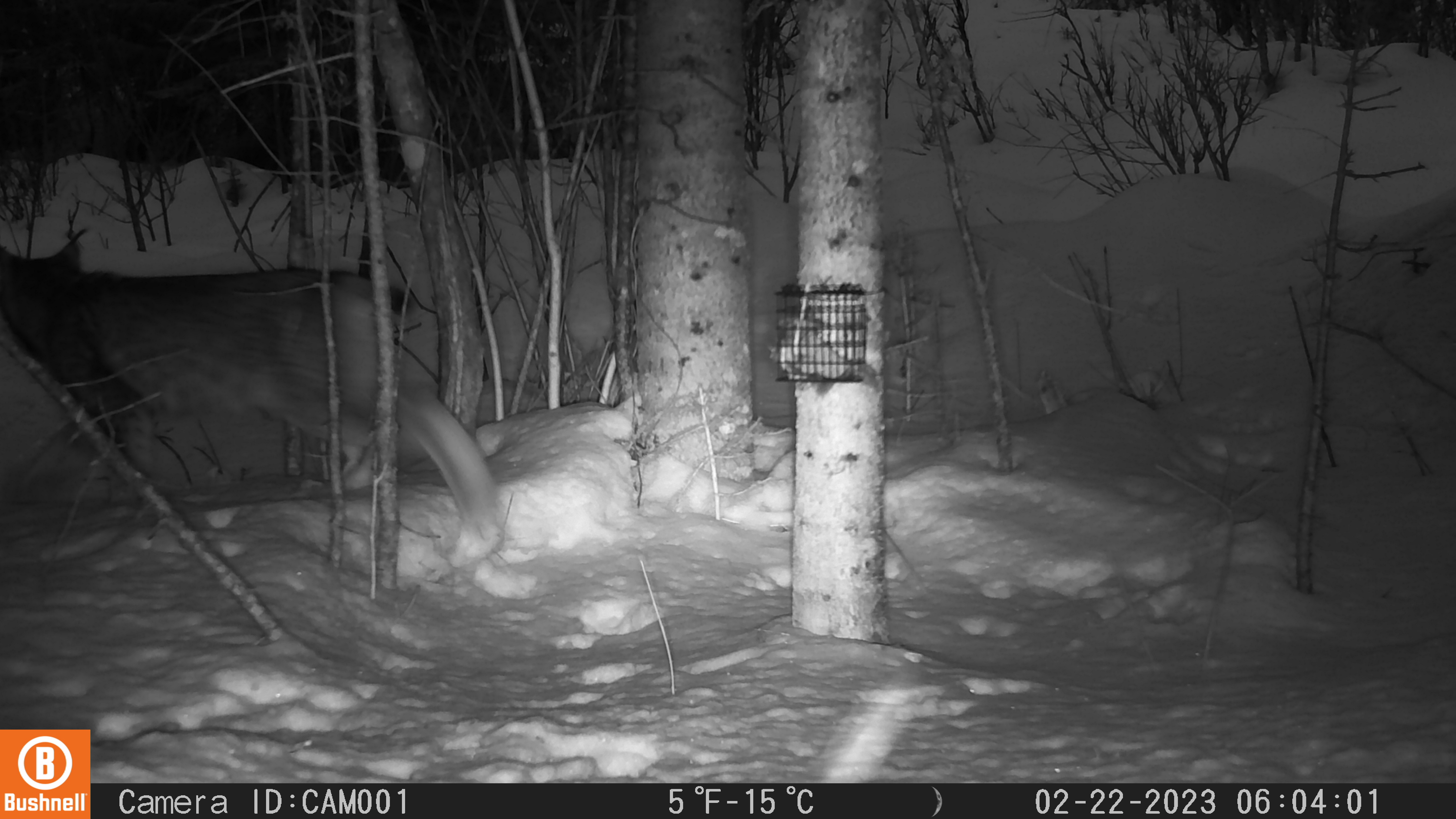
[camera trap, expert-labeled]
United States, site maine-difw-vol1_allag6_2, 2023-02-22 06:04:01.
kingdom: Animalia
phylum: Chordata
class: Mammalia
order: Carnivora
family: Felidae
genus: Lynx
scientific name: Lynx canadensis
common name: canada lynx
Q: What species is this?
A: Canada lynx (Lynx canadensis).